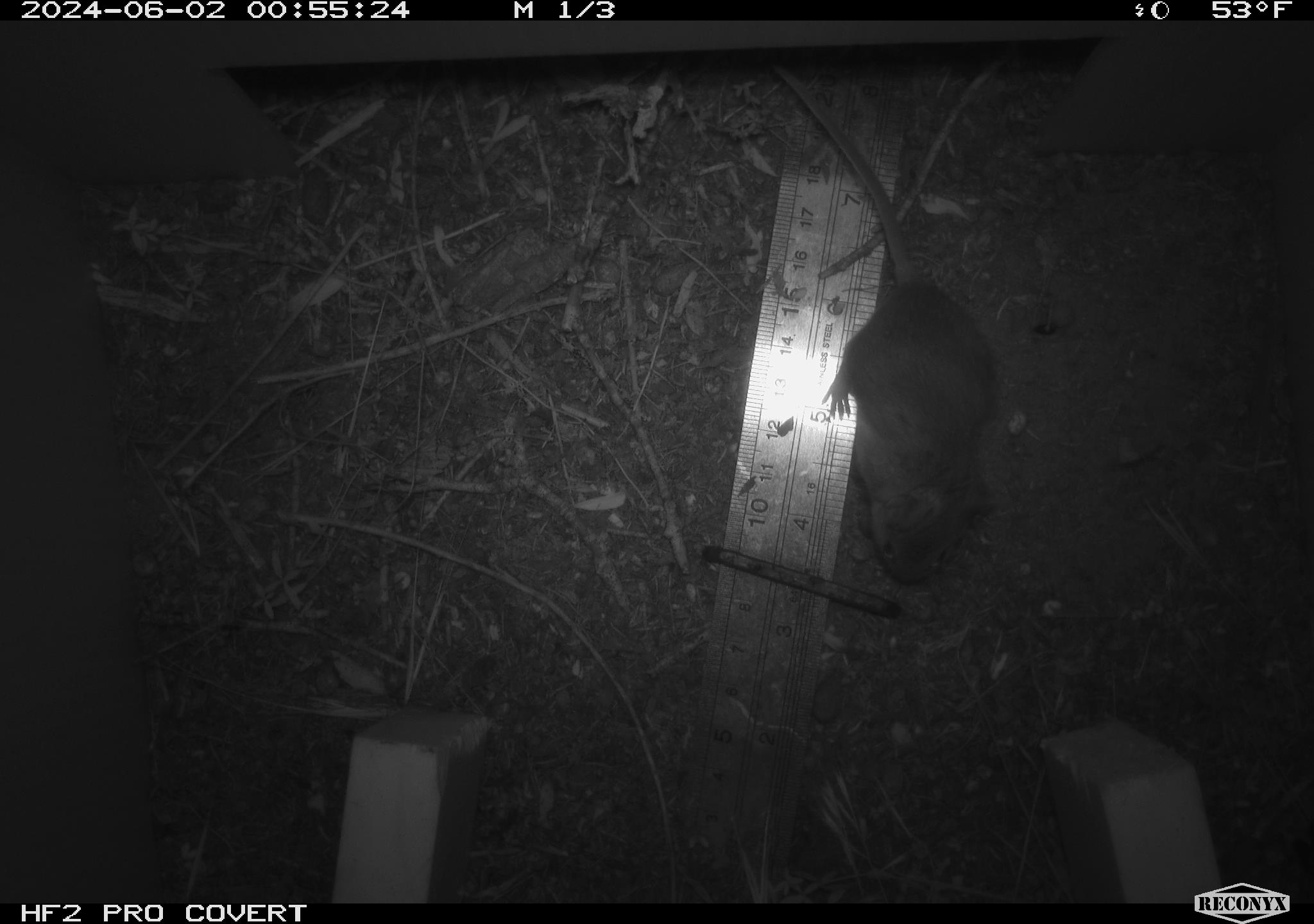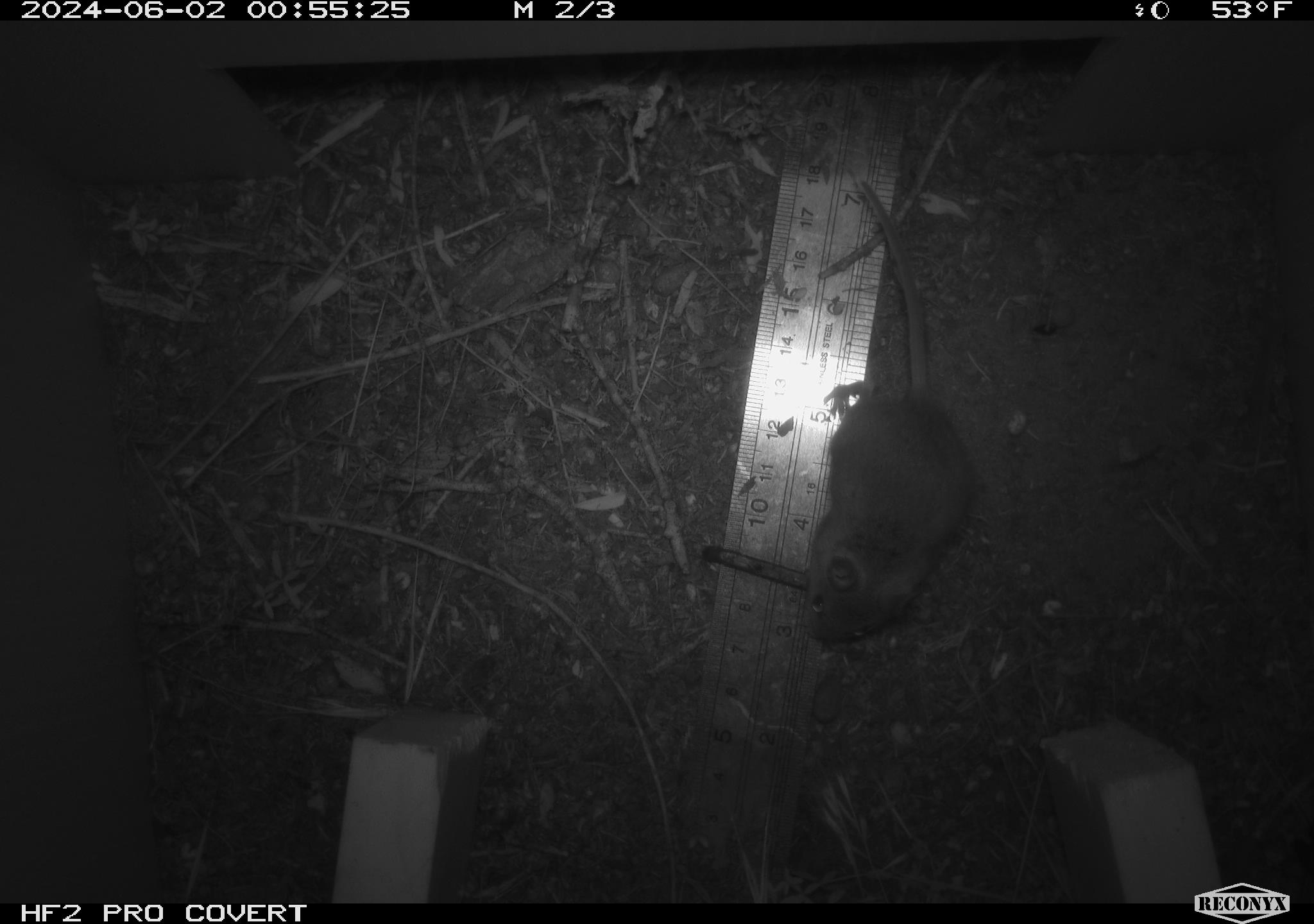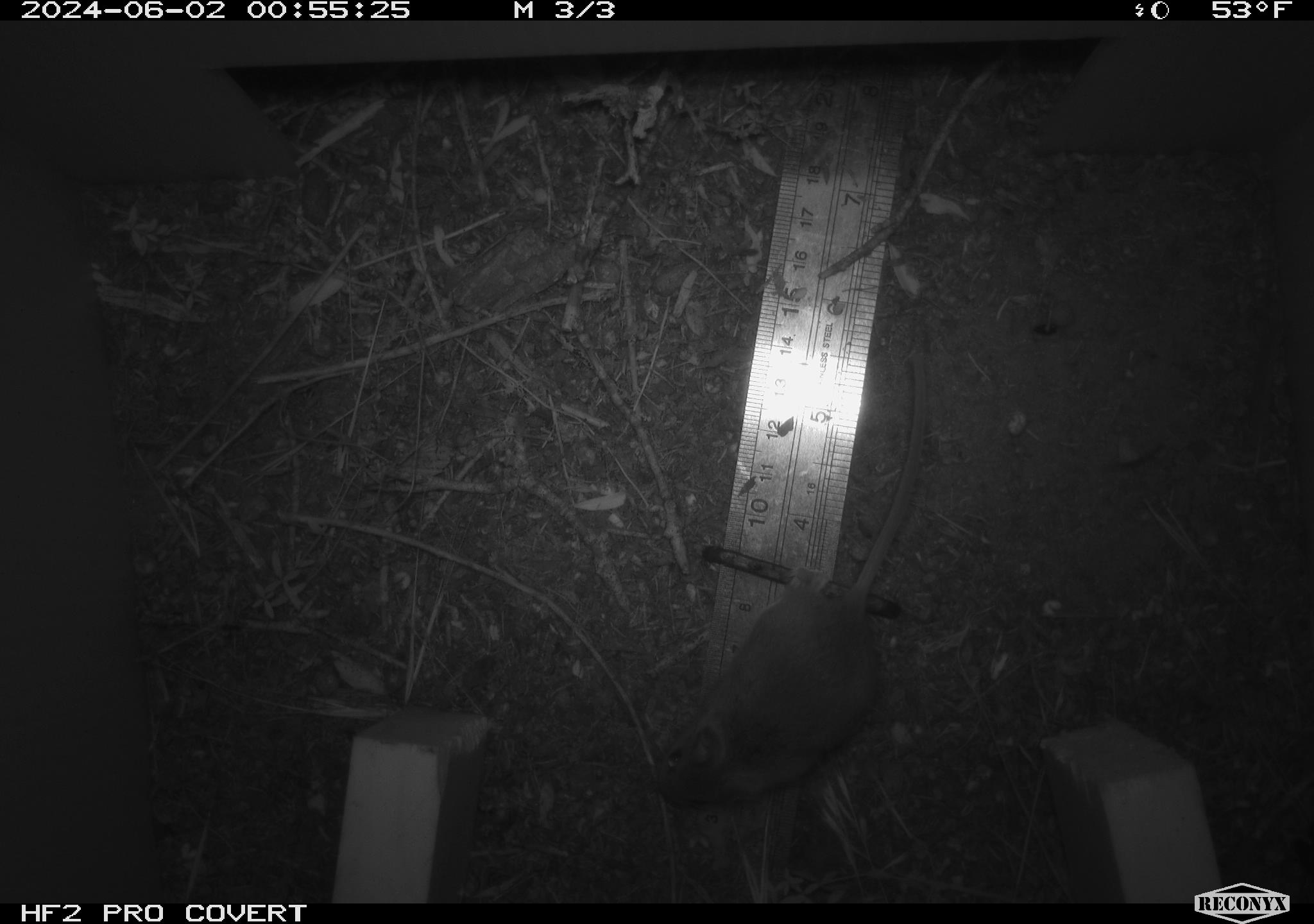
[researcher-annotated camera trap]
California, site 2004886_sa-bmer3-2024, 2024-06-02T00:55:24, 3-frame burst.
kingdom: Animalia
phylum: Chordata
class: Mammalia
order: Rodentia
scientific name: Rodentia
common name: mouse species